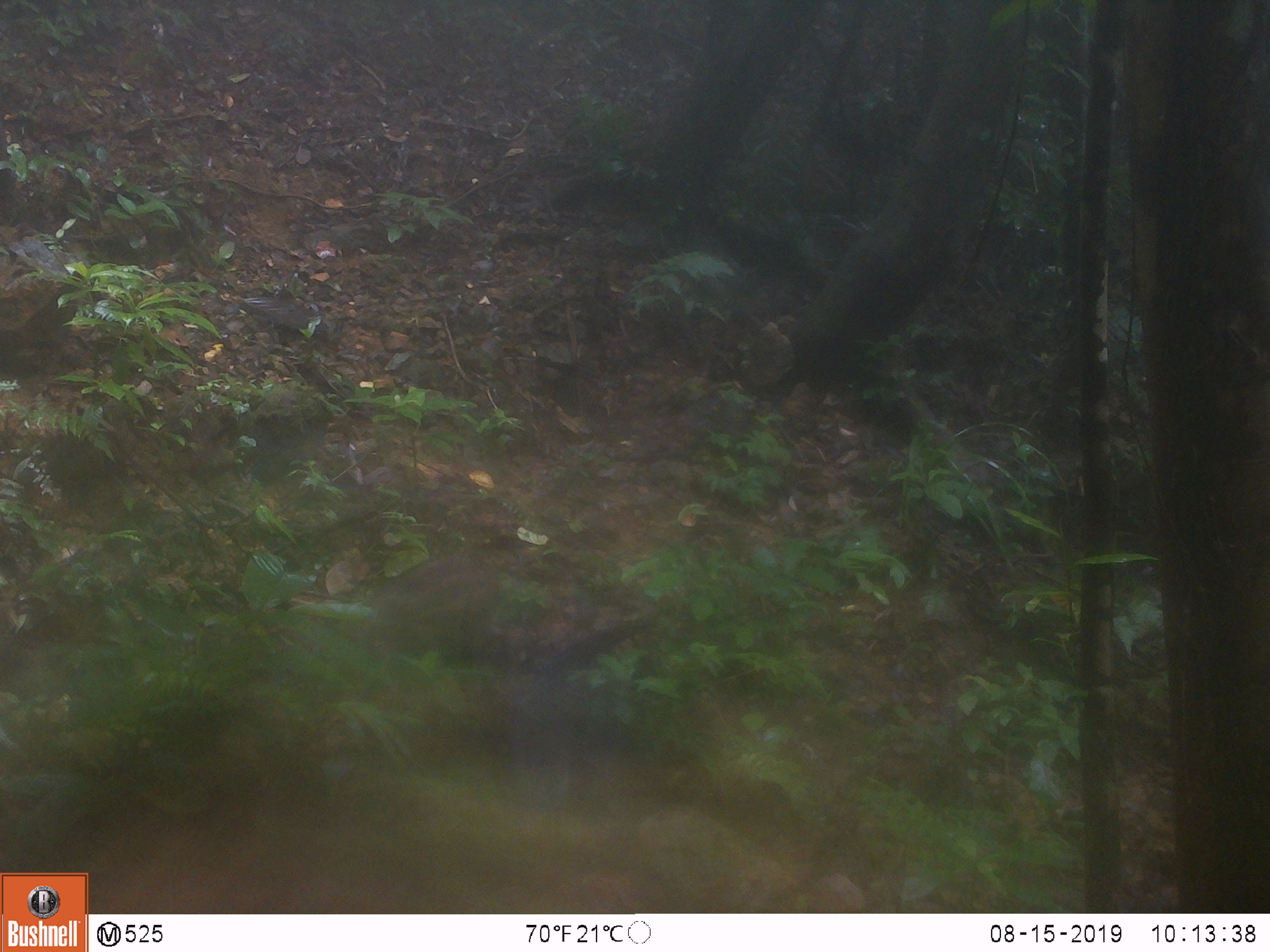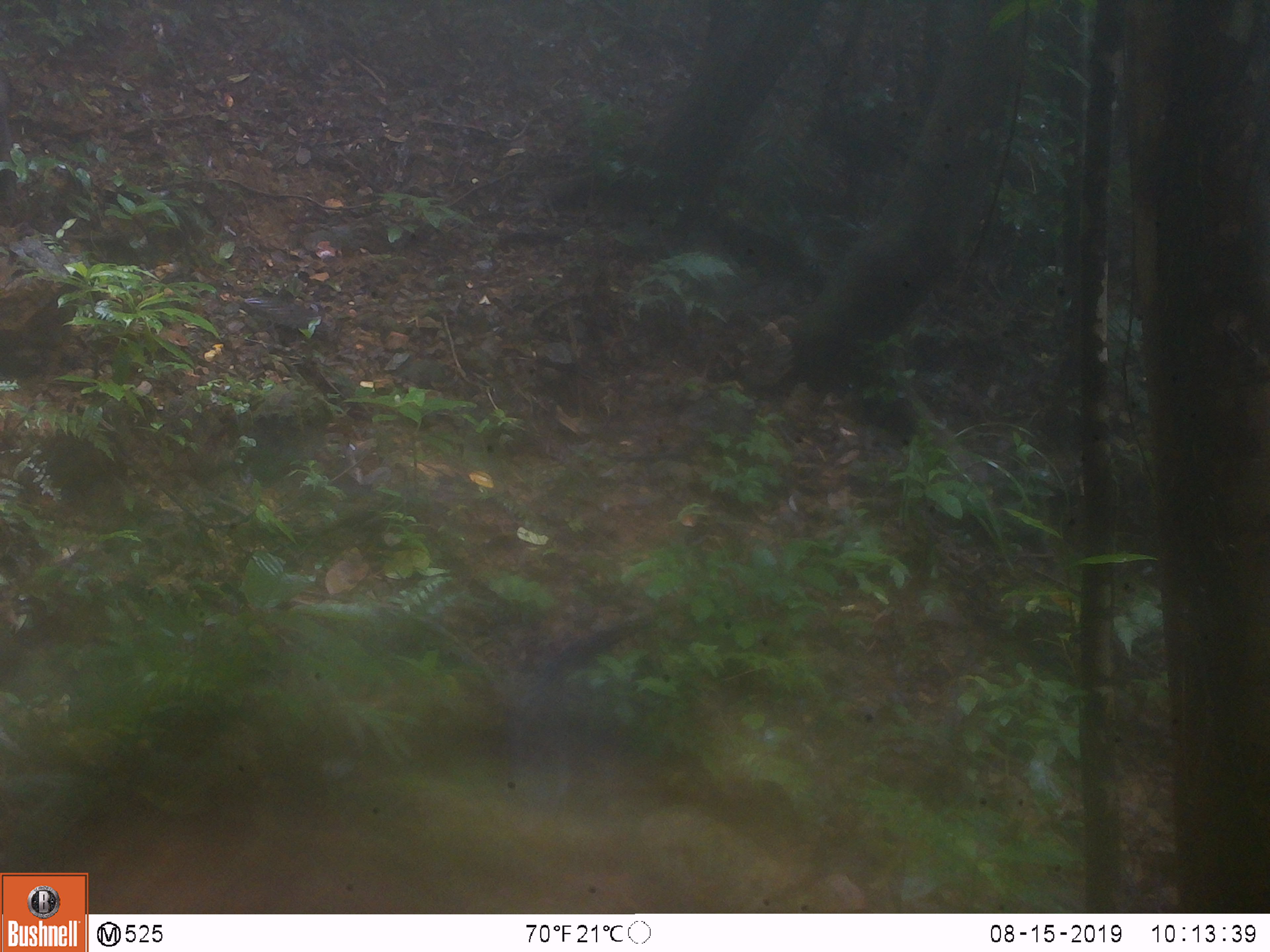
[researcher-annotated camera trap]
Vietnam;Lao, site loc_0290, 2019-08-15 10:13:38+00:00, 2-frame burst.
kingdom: Animalia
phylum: Chordata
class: Mammalia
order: Artiodactyla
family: Suidae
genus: Sus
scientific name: Sus scrofa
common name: eurasian wild pig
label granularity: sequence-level